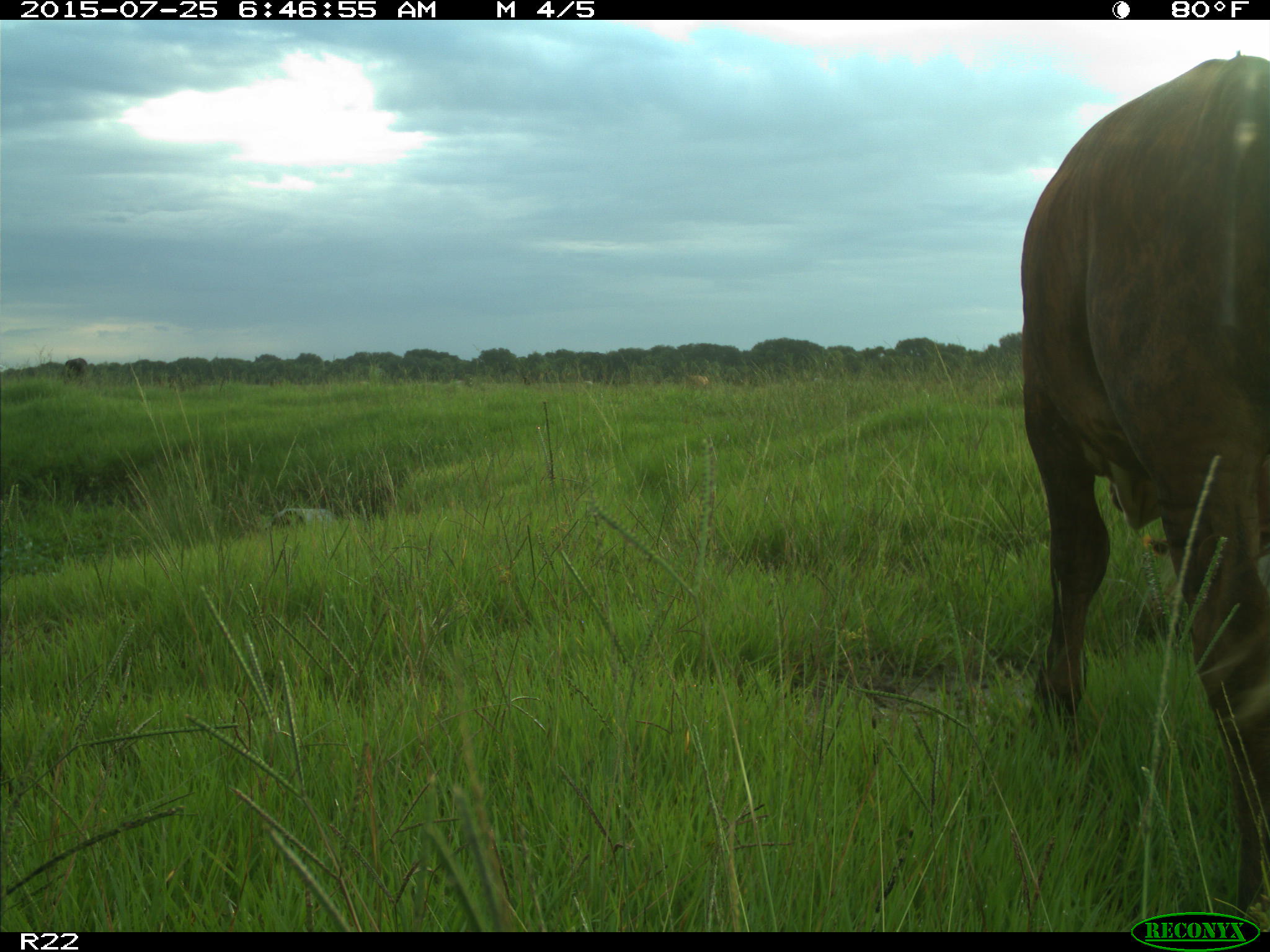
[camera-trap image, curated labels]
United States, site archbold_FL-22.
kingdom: Animalia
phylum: Chordata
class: Mammalia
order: Artiodactyla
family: Bovidae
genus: Bos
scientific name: Bos taurus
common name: domestic cow